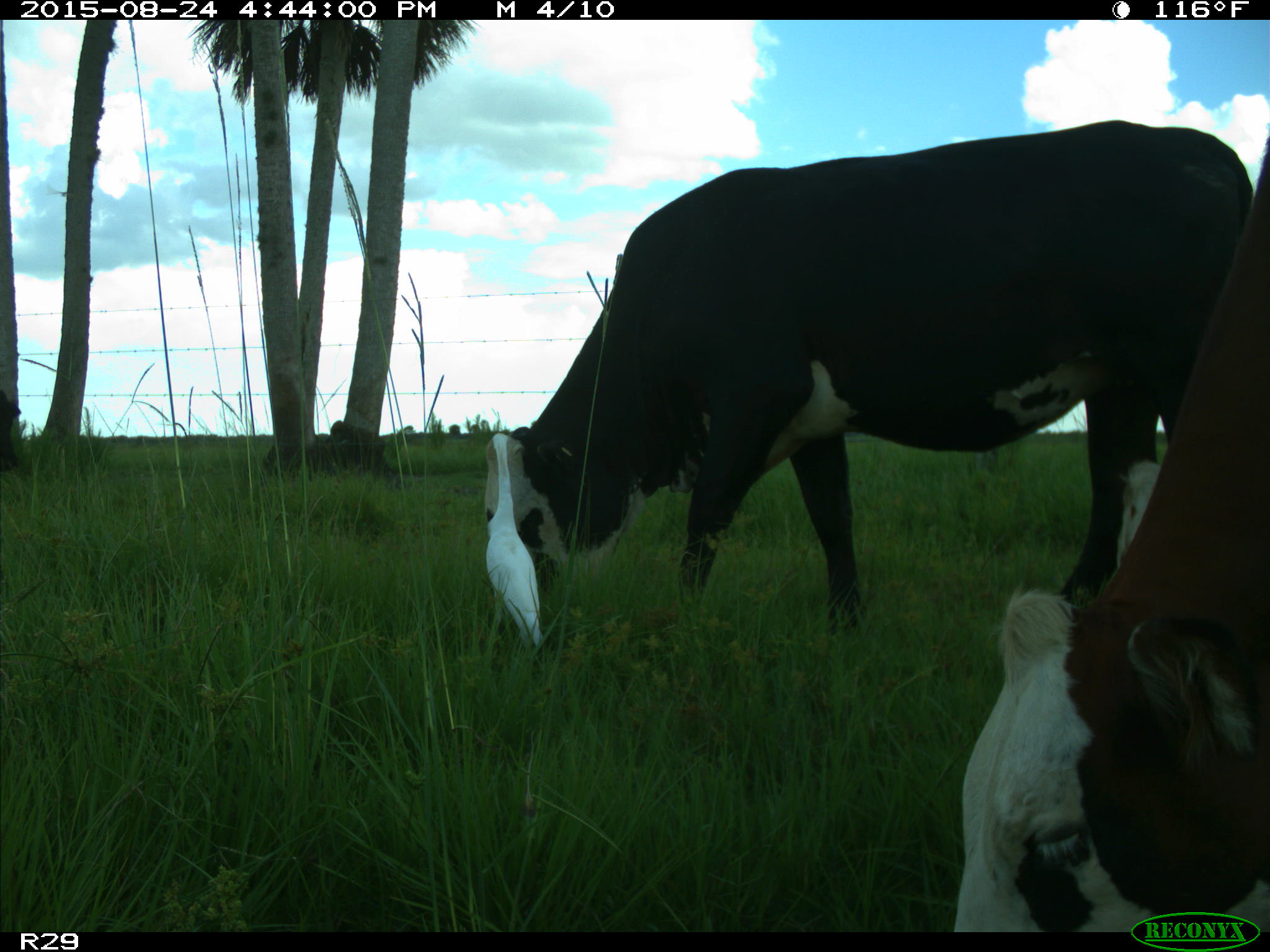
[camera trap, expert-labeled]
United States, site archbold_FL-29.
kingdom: Animalia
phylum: Chordata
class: Mammalia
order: Artiodactyla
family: Bovidae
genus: Bos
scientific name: Bos taurus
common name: domestic cow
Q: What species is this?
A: Bos taurus (domestic cow).